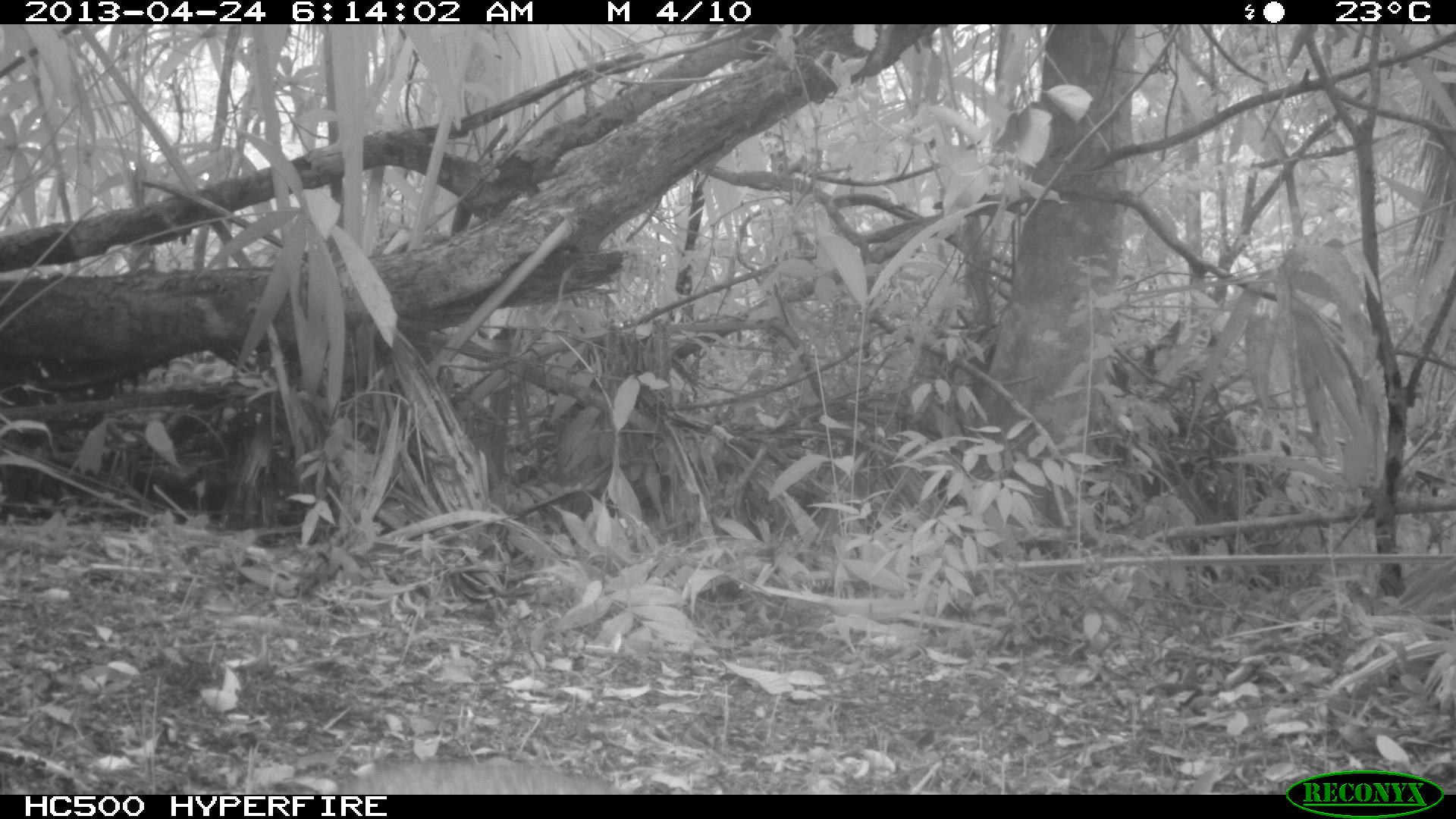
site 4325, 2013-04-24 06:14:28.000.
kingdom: Animalia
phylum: Chordata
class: Mammalia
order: Carnivora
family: Canidae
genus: Urocyon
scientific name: Urocyon cinereoargenteus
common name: gray fox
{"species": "Urocyon cinereoargenteus (gray fox)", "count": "1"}